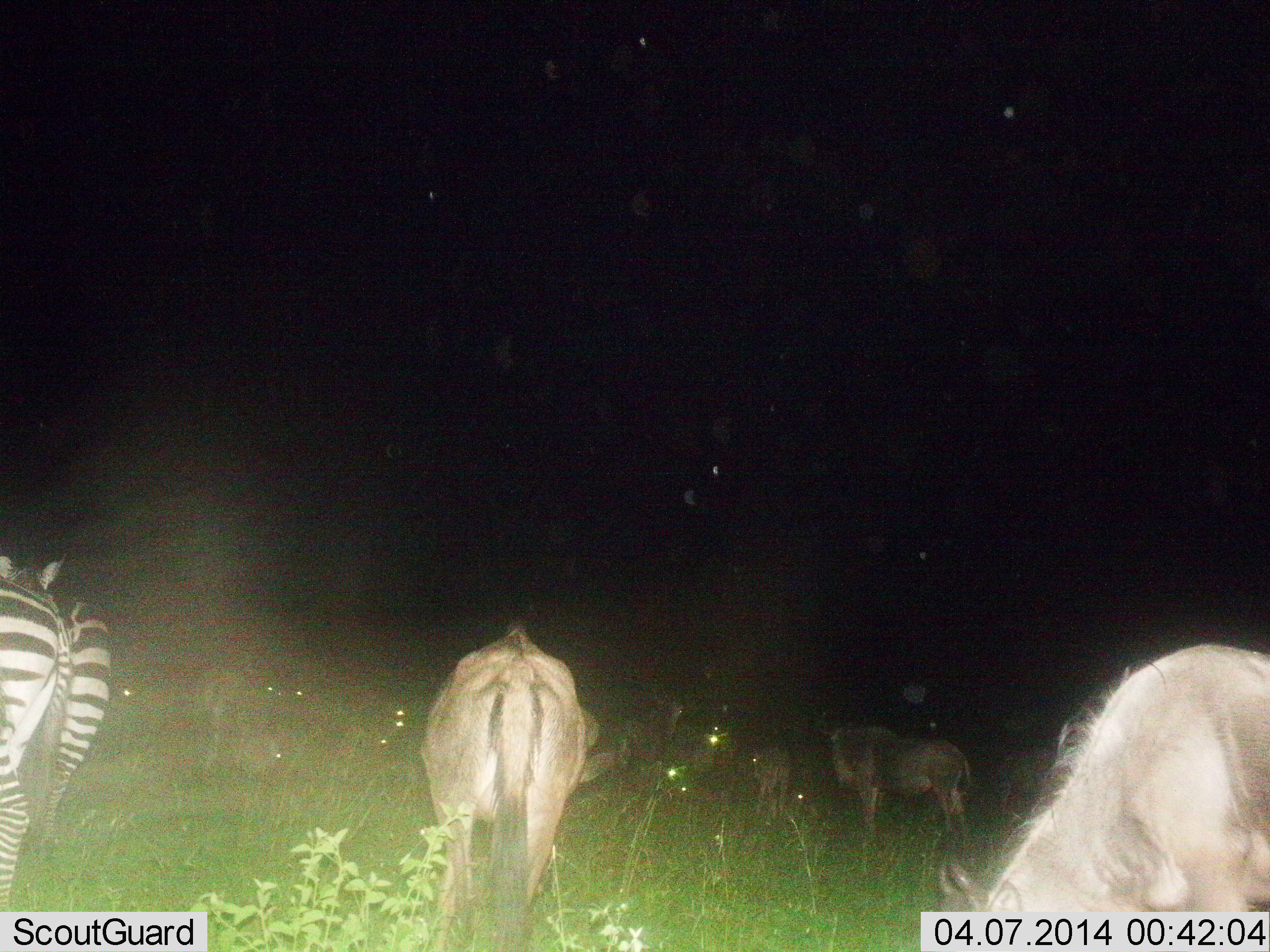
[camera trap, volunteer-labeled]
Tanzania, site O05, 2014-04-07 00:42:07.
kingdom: Animalia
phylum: Chordata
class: Mammalia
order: Artiodactyla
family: Bovidae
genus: Connochaetes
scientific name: Connochaetes taurinus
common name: blue wildebeest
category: wildebeest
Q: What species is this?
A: Wildebeest (blue wildebeest) (Connochaetes taurinus).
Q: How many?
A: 11-50.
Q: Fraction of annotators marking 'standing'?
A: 75%.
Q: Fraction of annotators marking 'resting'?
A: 17%.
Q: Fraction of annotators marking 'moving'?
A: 33%.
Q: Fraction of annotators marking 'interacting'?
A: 0%.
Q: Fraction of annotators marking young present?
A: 0%.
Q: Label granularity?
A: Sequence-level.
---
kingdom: Animalia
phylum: Chordata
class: Mammalia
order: Perissodactyla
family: Equidae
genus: Equus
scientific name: Equus quagga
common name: plains zebra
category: zebra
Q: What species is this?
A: Zebra (plains zebra) (Equus quagga).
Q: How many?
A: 1.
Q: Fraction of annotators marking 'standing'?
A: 73%.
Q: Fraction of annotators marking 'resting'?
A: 0%.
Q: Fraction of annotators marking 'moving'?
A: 27%.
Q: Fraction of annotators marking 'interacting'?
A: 0%.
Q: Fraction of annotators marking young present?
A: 0%.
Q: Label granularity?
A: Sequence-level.